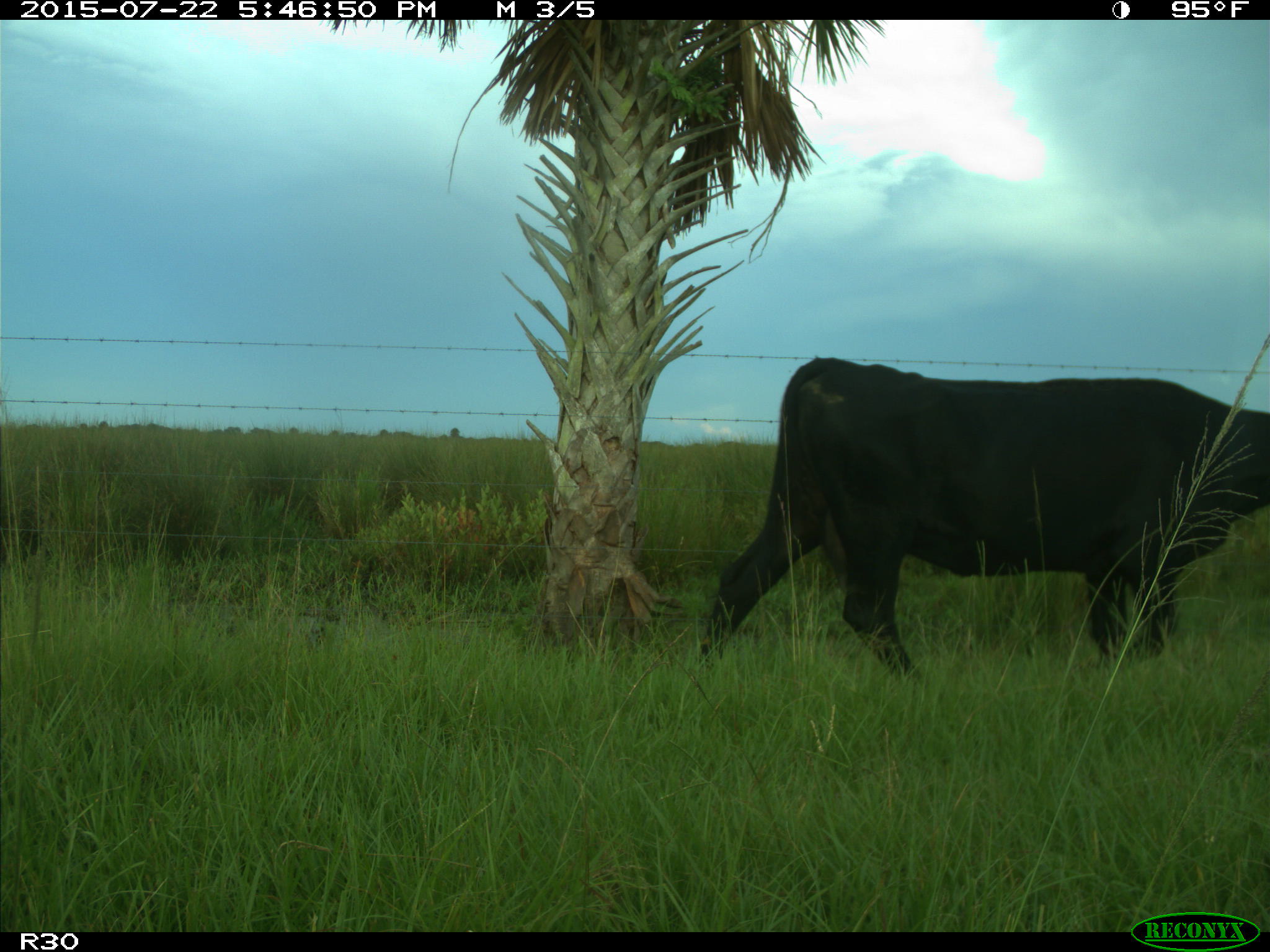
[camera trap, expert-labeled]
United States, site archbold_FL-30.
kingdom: Animalia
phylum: Chordata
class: Mammalia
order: Artiodactyla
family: Bovidae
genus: Bos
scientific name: Bos taurus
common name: domestic cow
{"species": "Bos taurus (domestic cow)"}